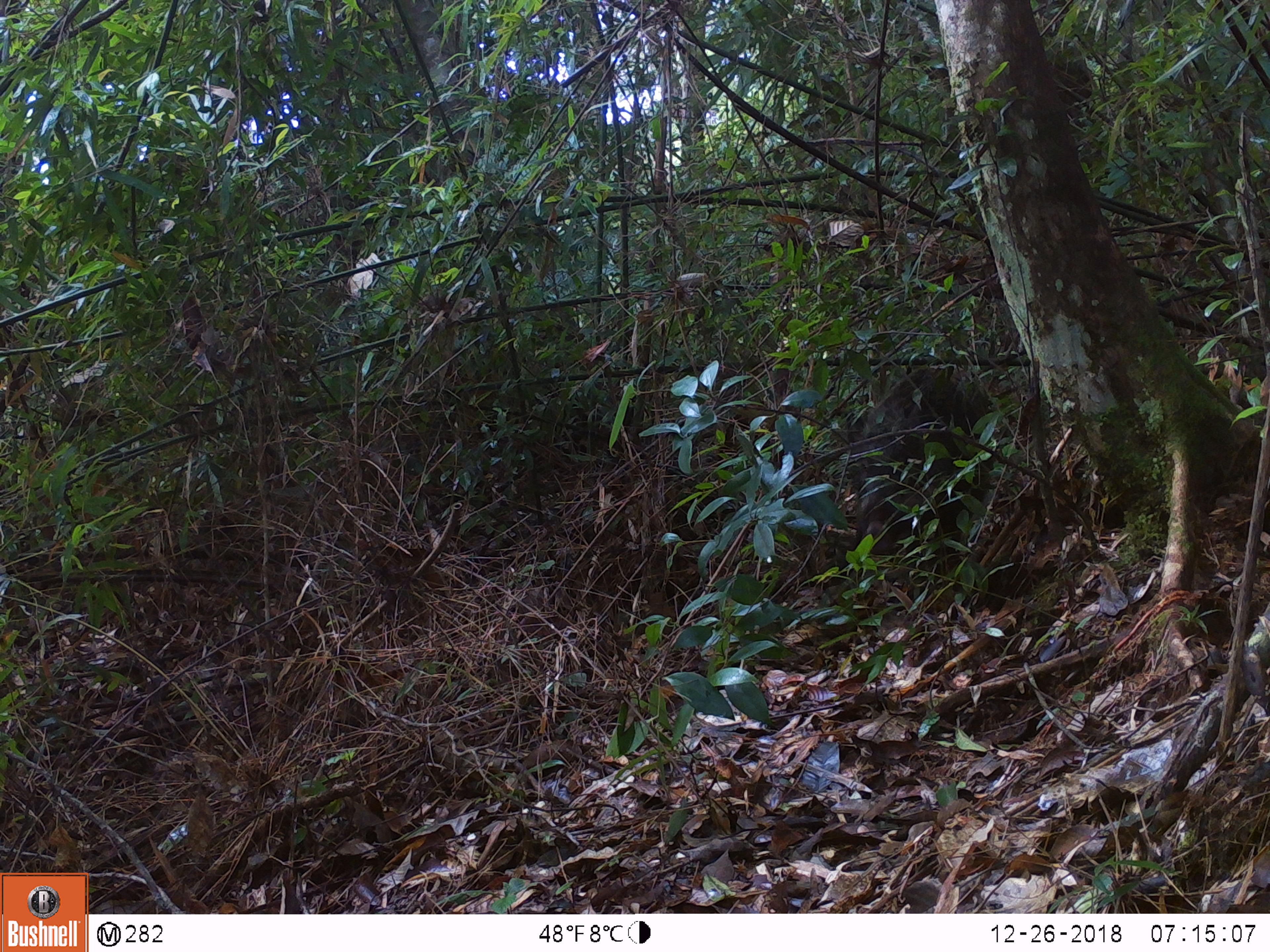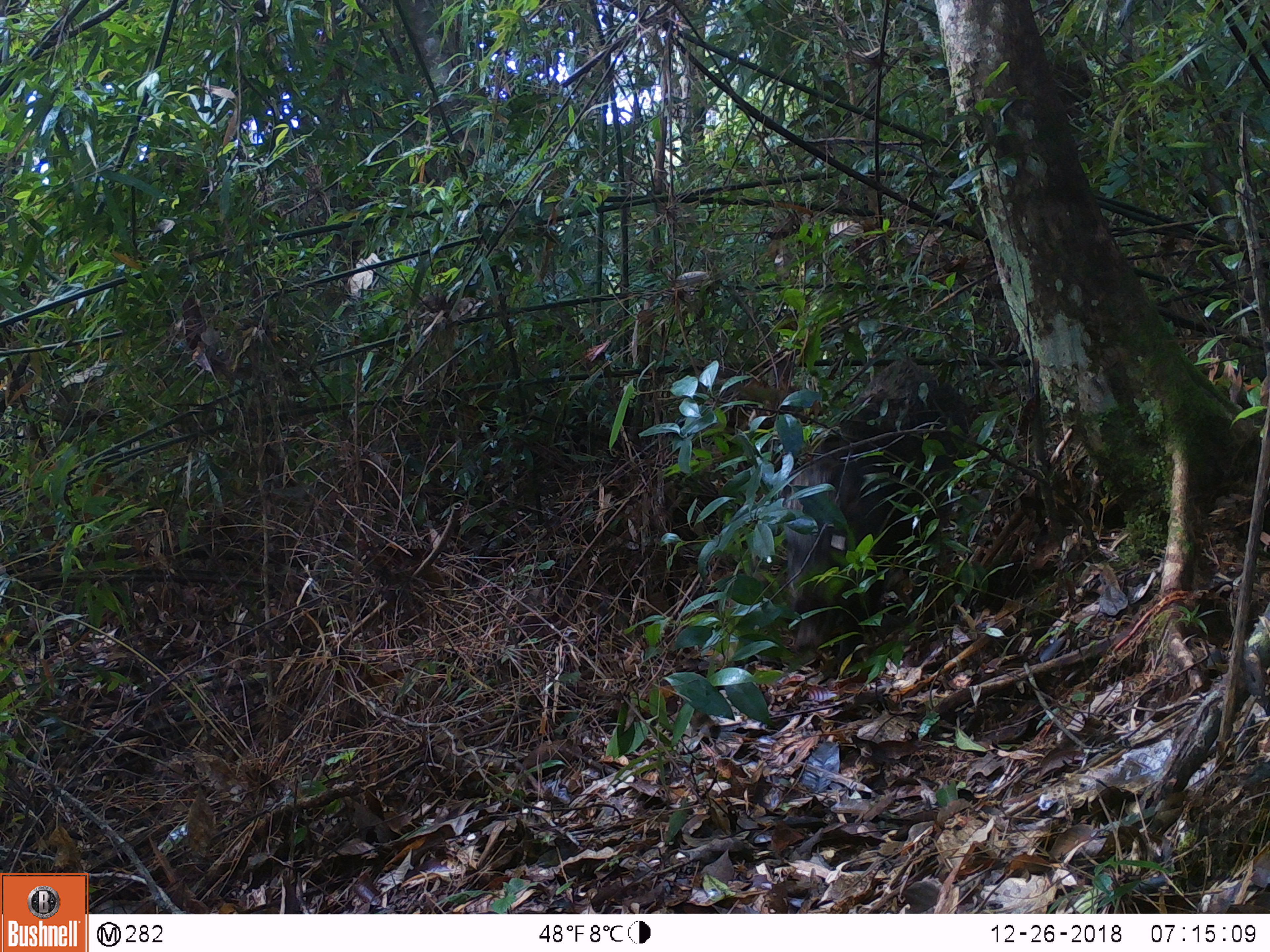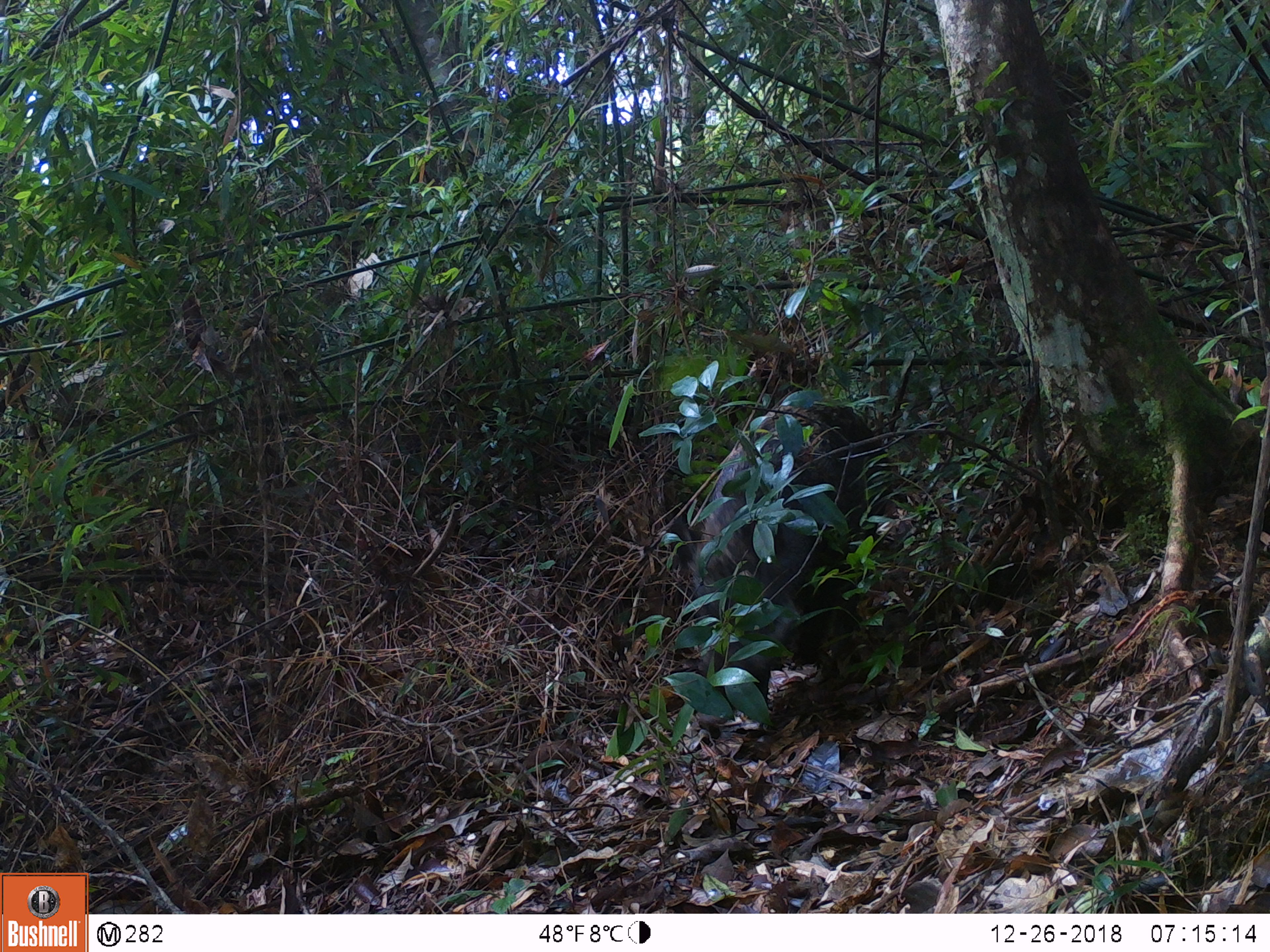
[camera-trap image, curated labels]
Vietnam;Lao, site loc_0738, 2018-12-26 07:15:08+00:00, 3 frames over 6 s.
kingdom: Animalia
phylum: Chordata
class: Mammalia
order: Artiodactyla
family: Suidae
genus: Sus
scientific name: Sus scrofa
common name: eurasian wild pig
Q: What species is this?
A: Eurasian wild pig (Sus scrofa).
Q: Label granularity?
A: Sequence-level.